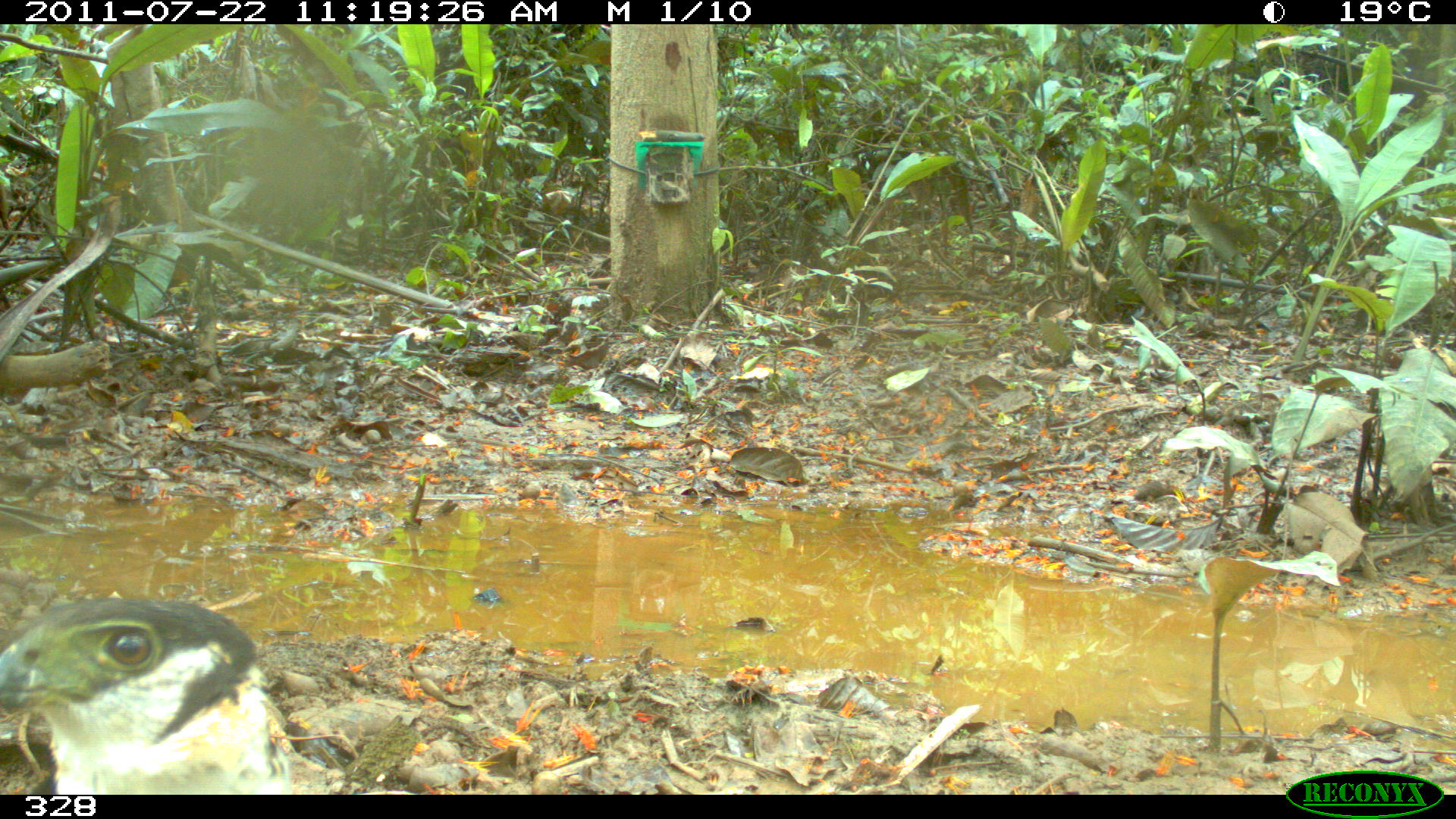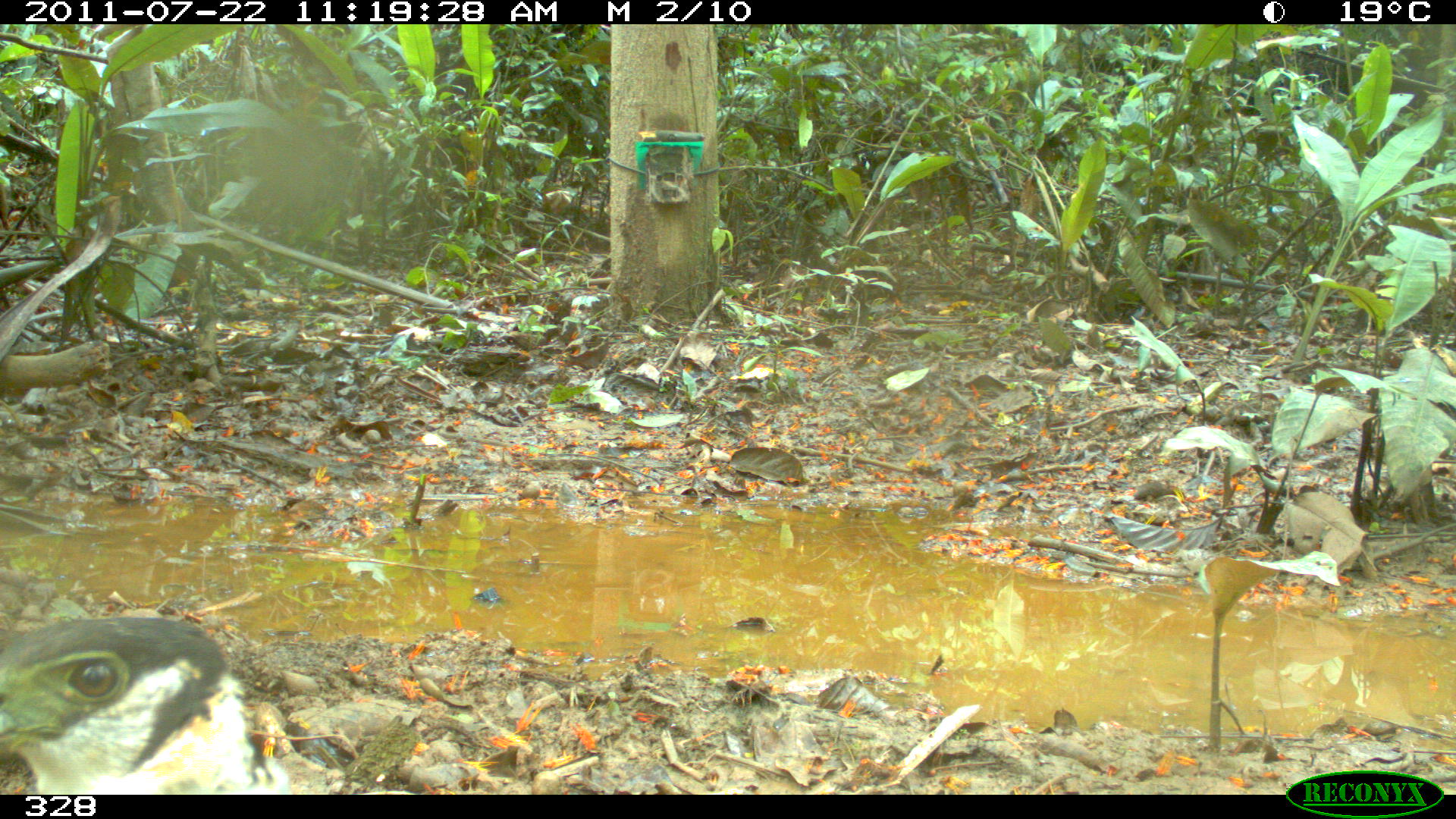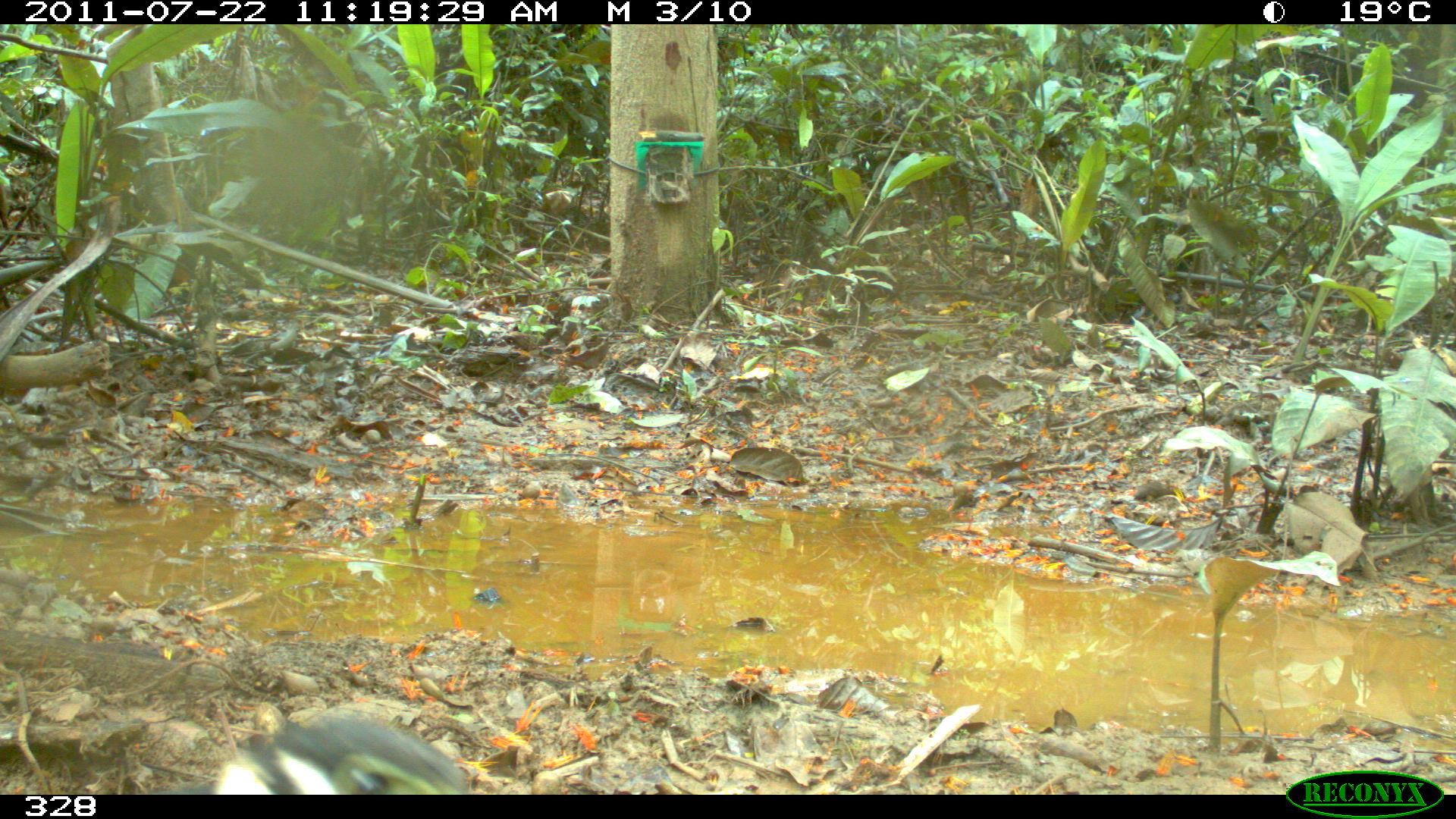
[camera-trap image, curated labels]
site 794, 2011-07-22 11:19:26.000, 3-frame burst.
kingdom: Animalia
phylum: Chordata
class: Aves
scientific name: Aves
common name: bird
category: unknown bird